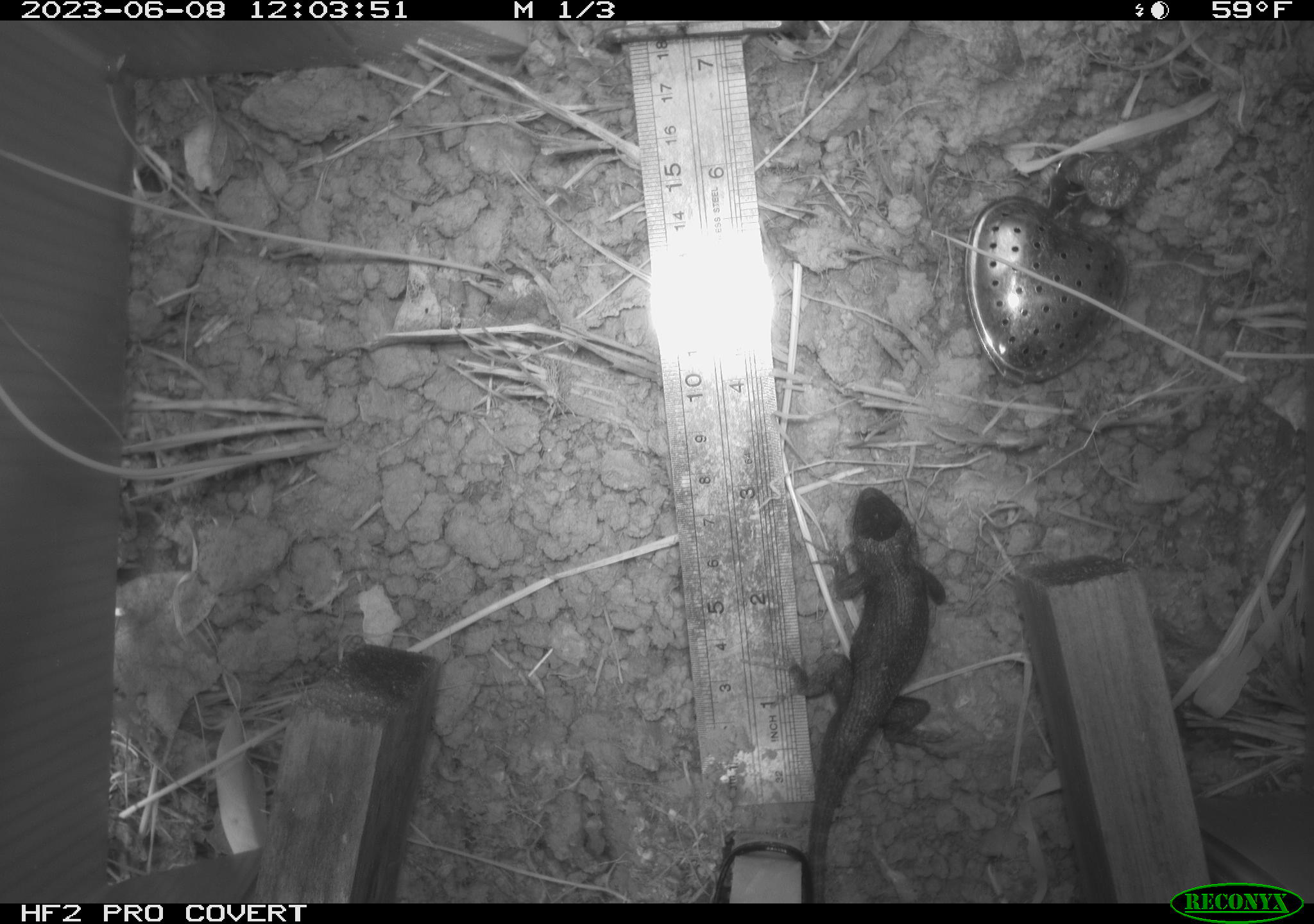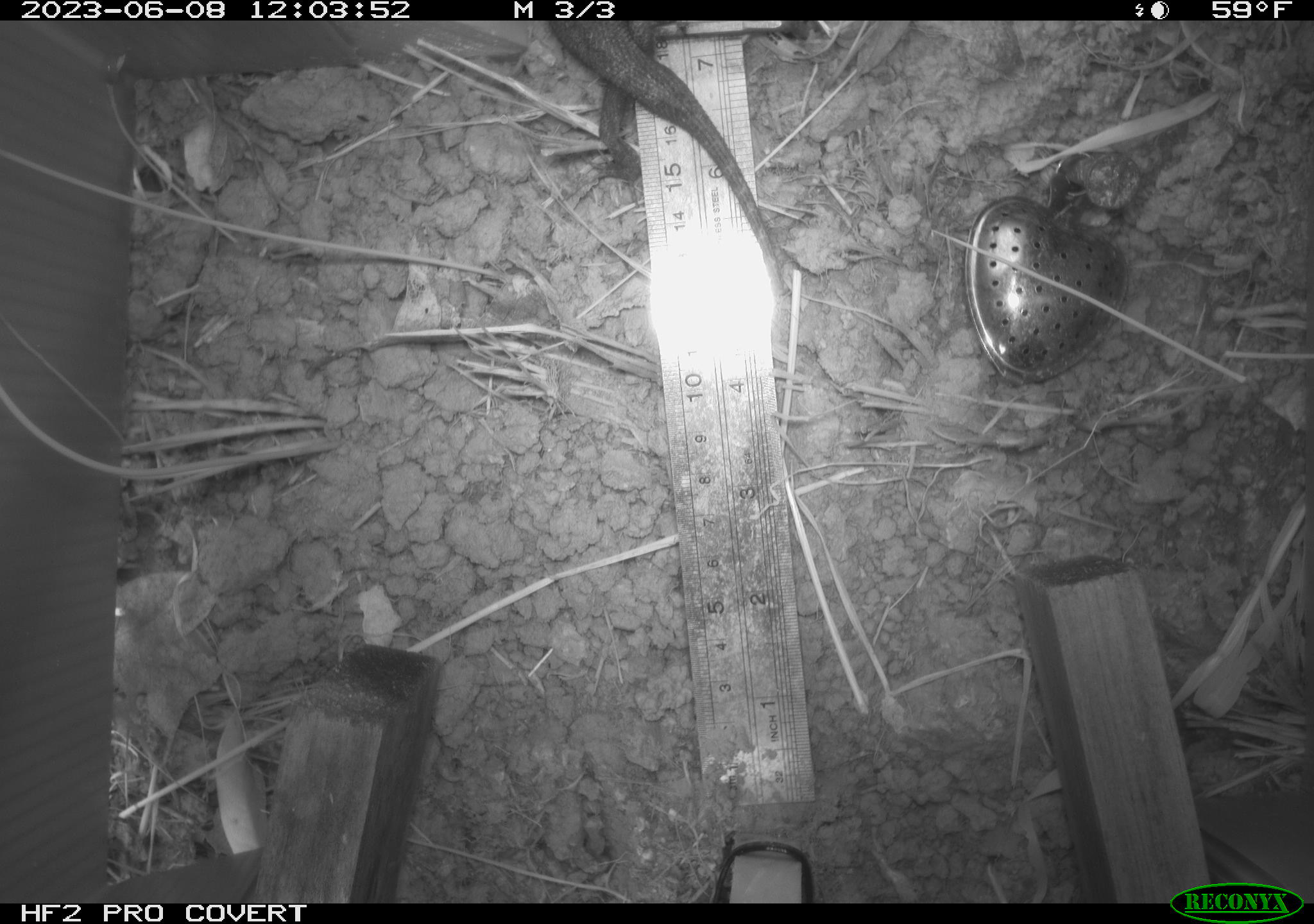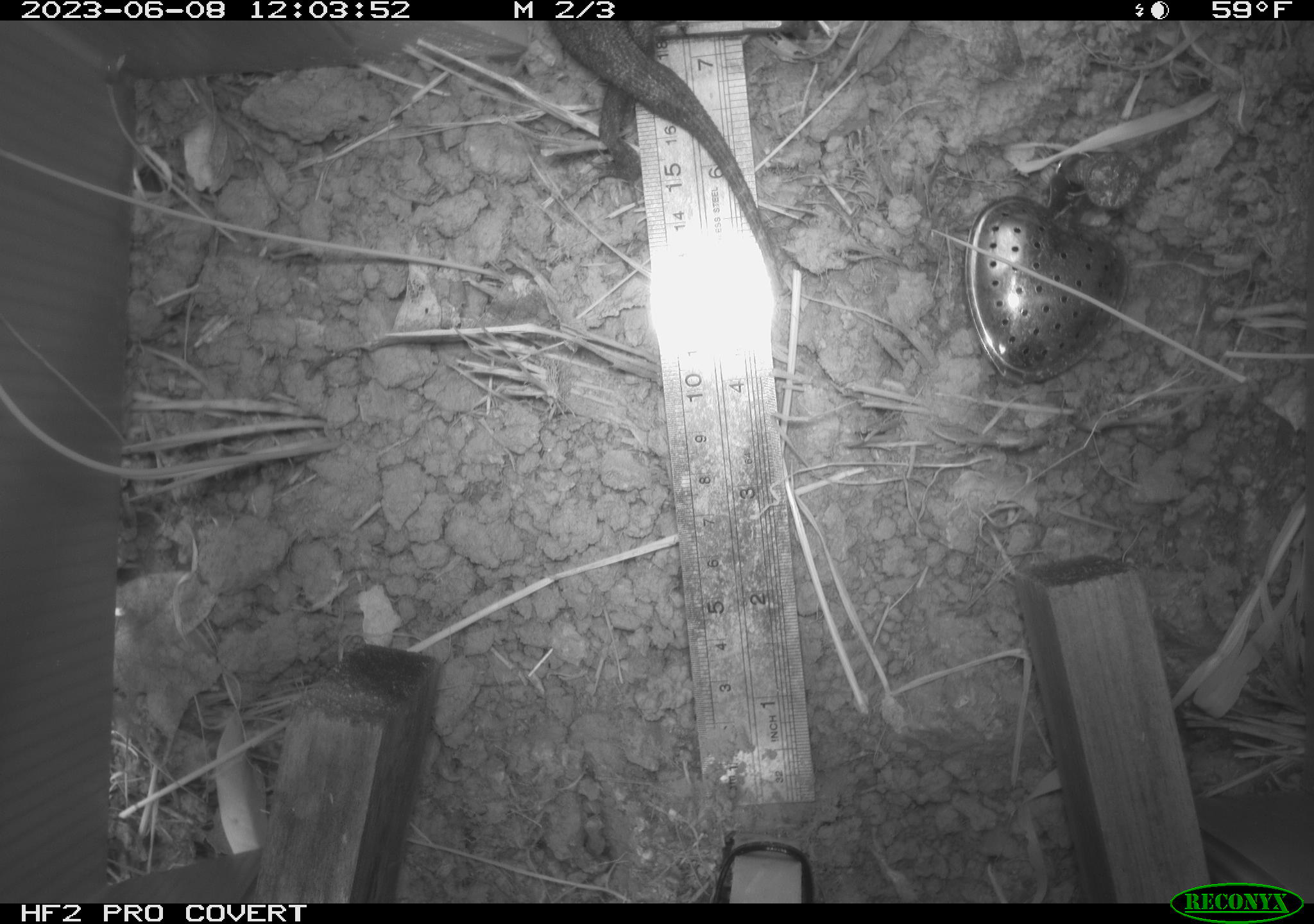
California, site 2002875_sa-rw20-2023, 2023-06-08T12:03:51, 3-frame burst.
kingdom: Animalia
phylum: Chordata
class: Reptilia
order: Squamata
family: Phrynosomatidae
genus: Sceloporus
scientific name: Sceloporus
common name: spiny lizards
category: sceloporus species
Sceloporus species (spiny lizards) (Sceloporus).